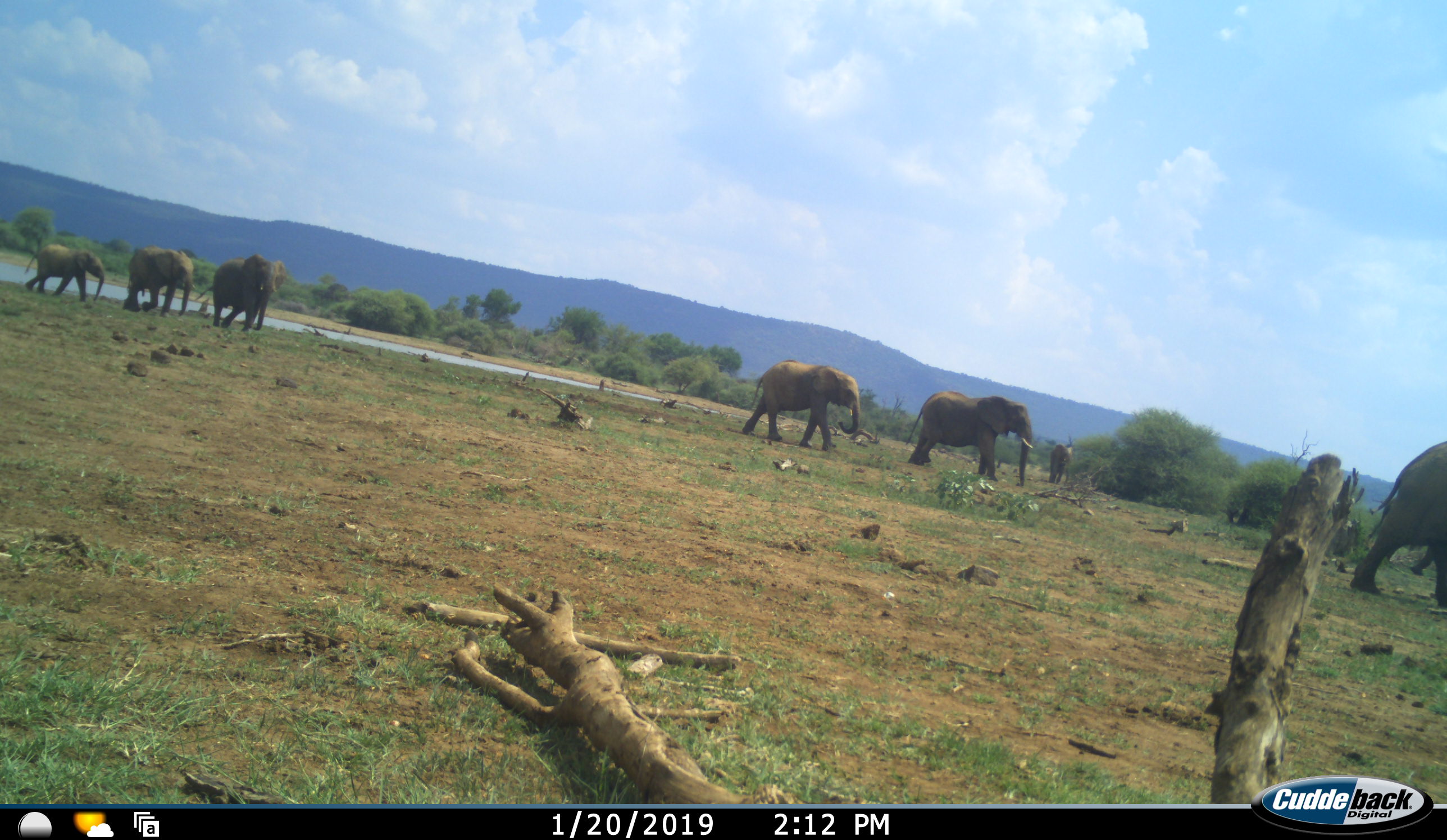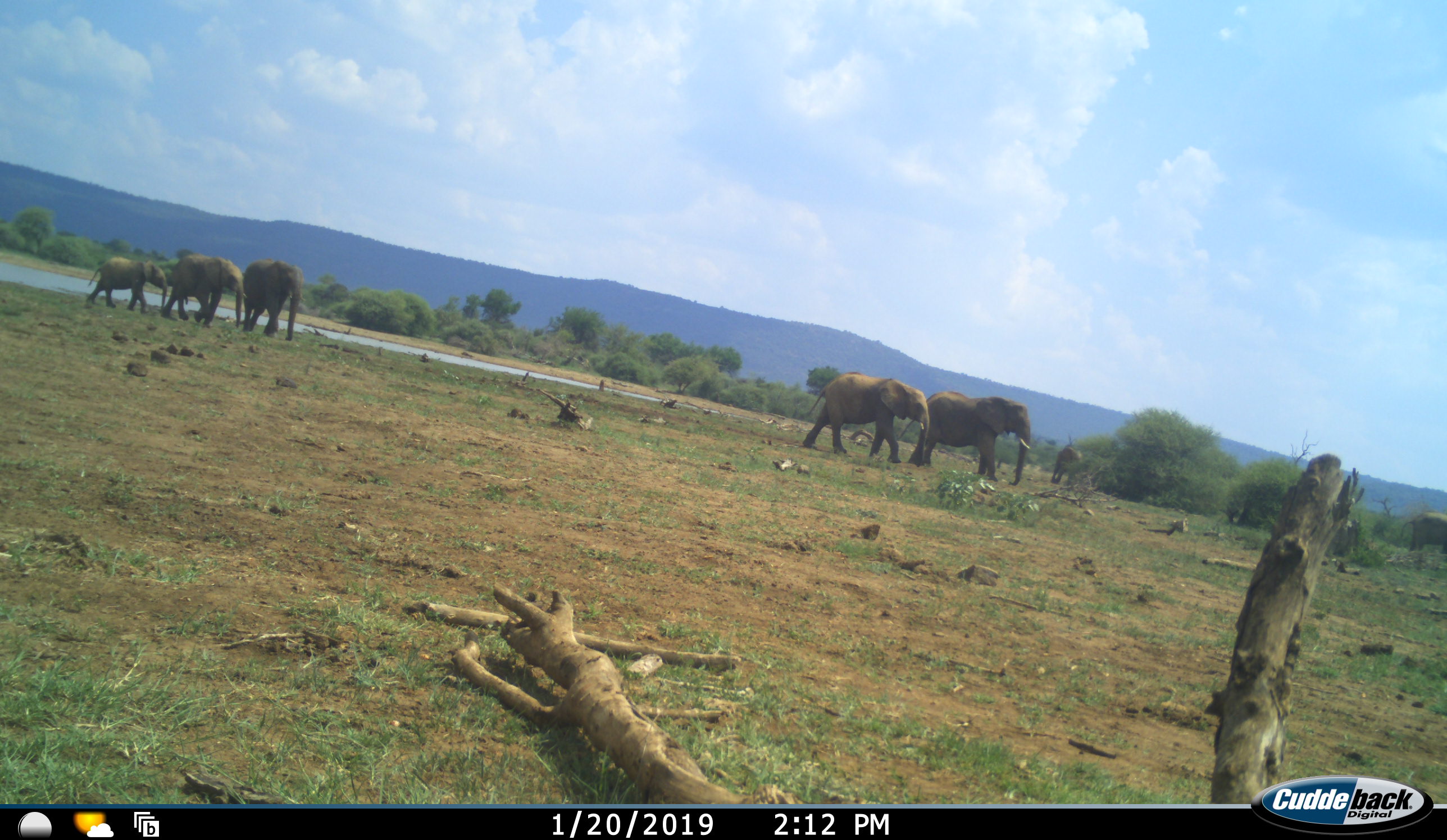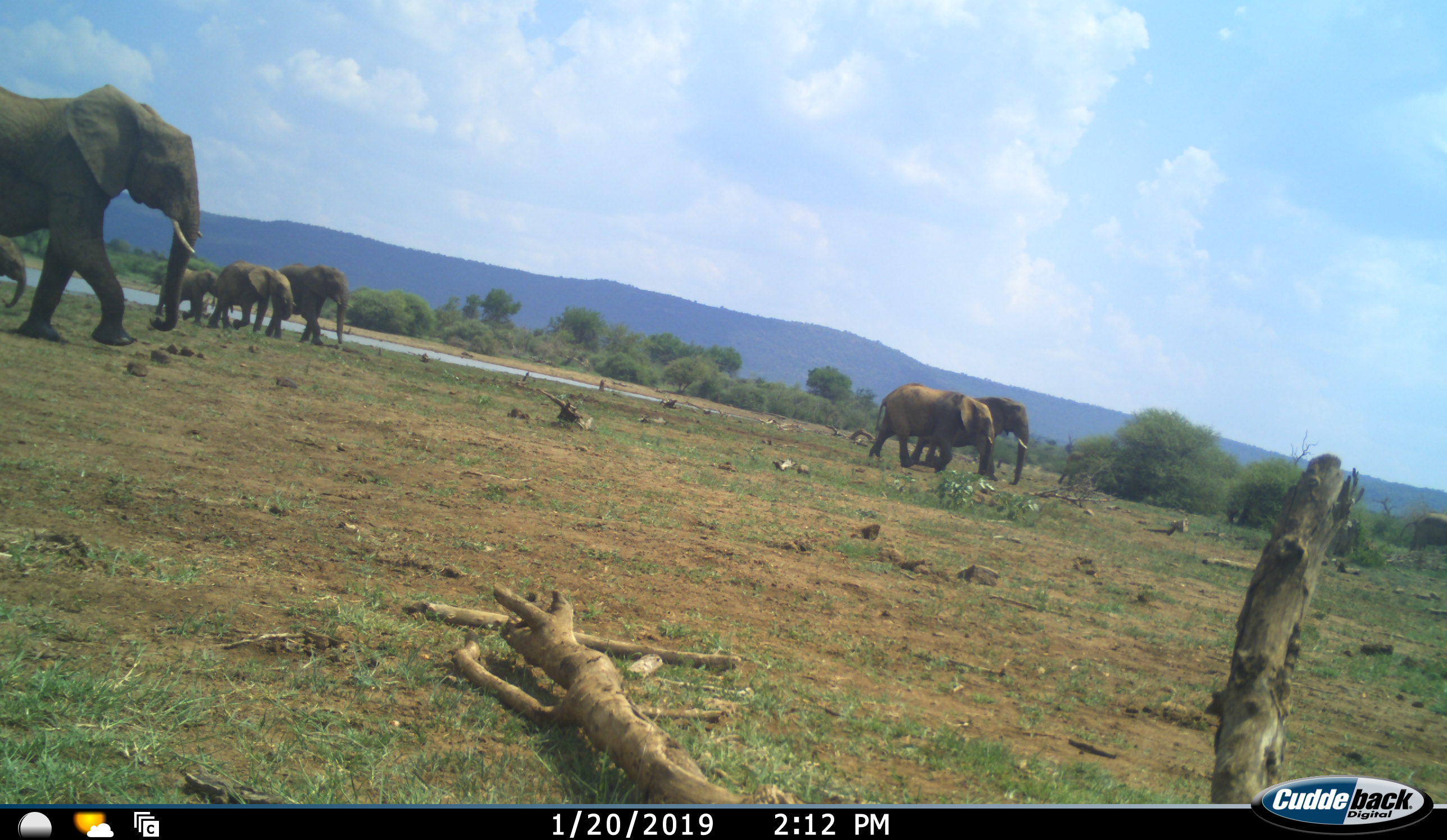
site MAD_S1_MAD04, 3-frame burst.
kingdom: Animalia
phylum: Chordata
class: Mammalia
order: Proboscidea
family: Elephantidae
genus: Loxodonta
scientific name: Loxodonta africana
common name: african bush elephant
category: elephant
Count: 8.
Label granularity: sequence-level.